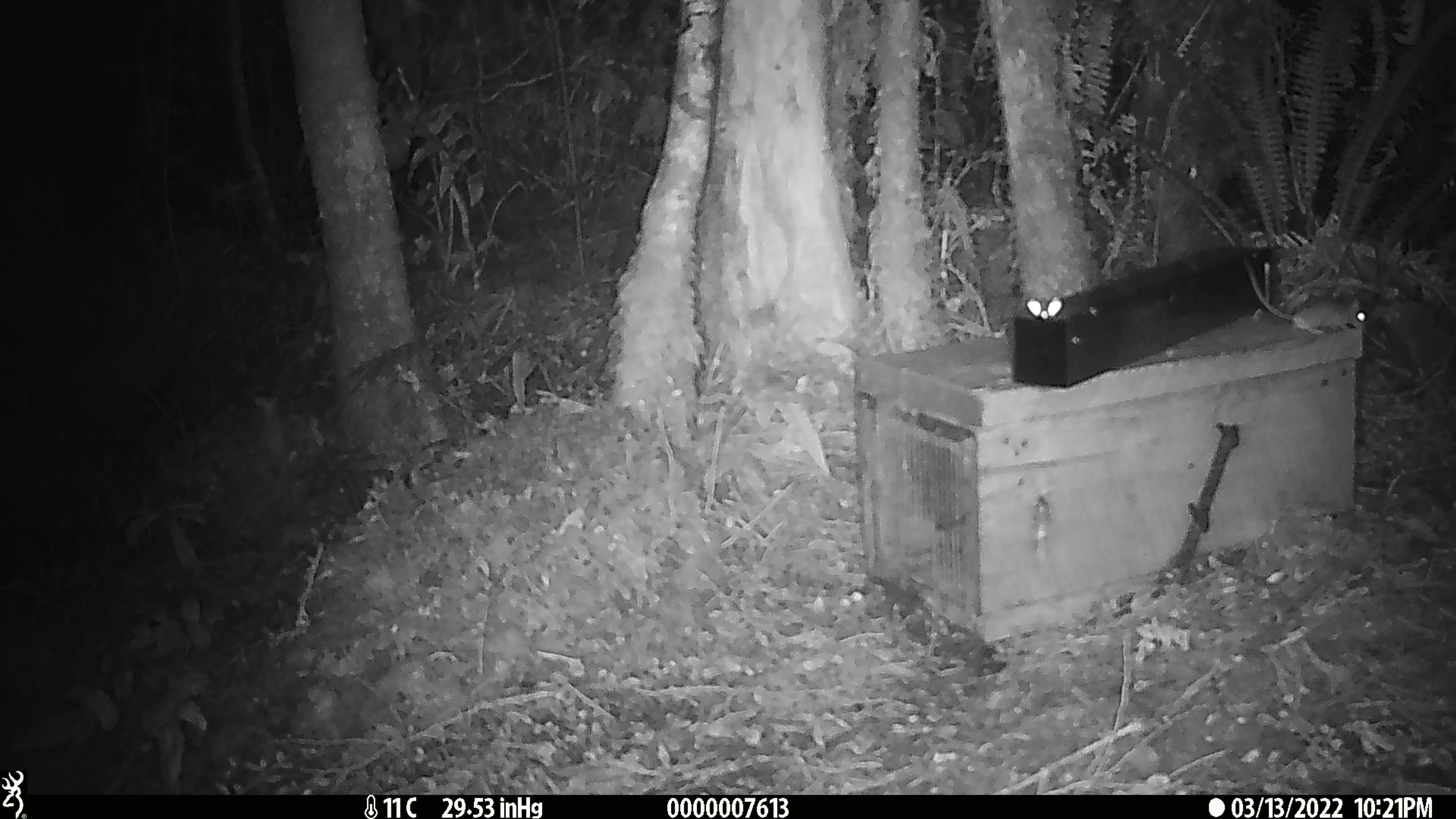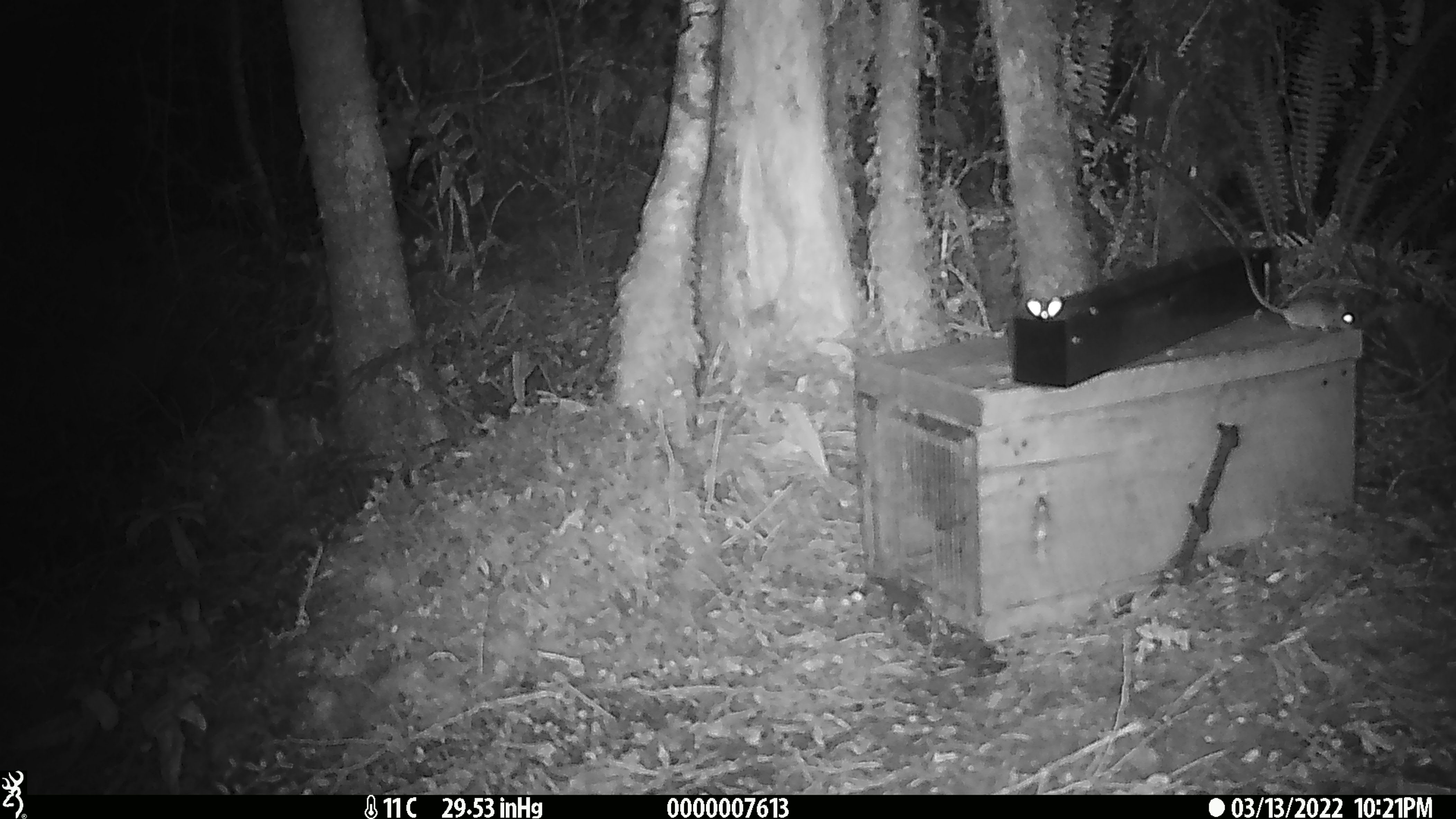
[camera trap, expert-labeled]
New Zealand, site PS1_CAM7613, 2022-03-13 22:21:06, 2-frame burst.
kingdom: Animalia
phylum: Chordata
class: Mammalia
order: Rodentia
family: Muridae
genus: Mus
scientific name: Mus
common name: mouse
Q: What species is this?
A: Mouse (Mus).